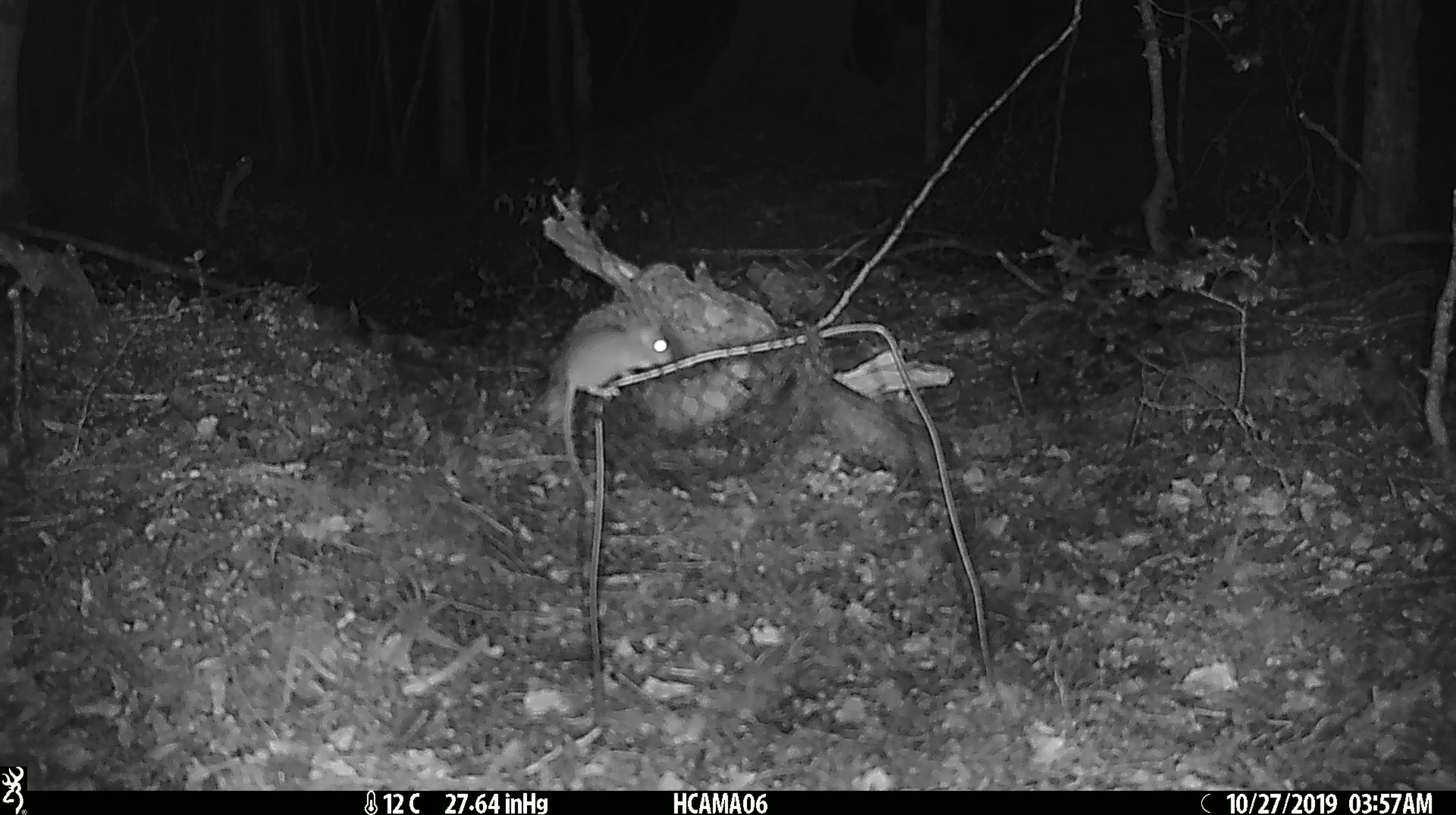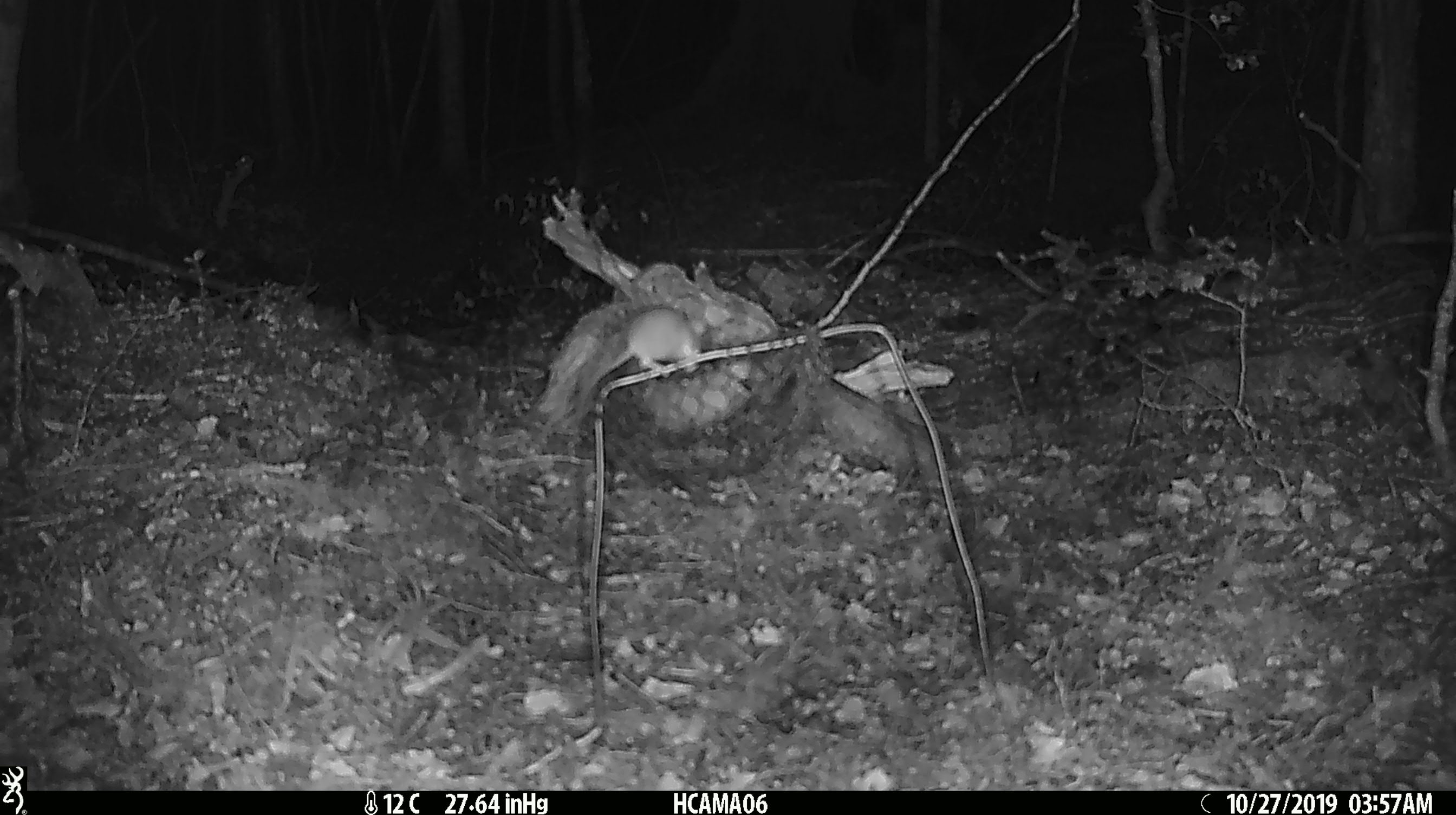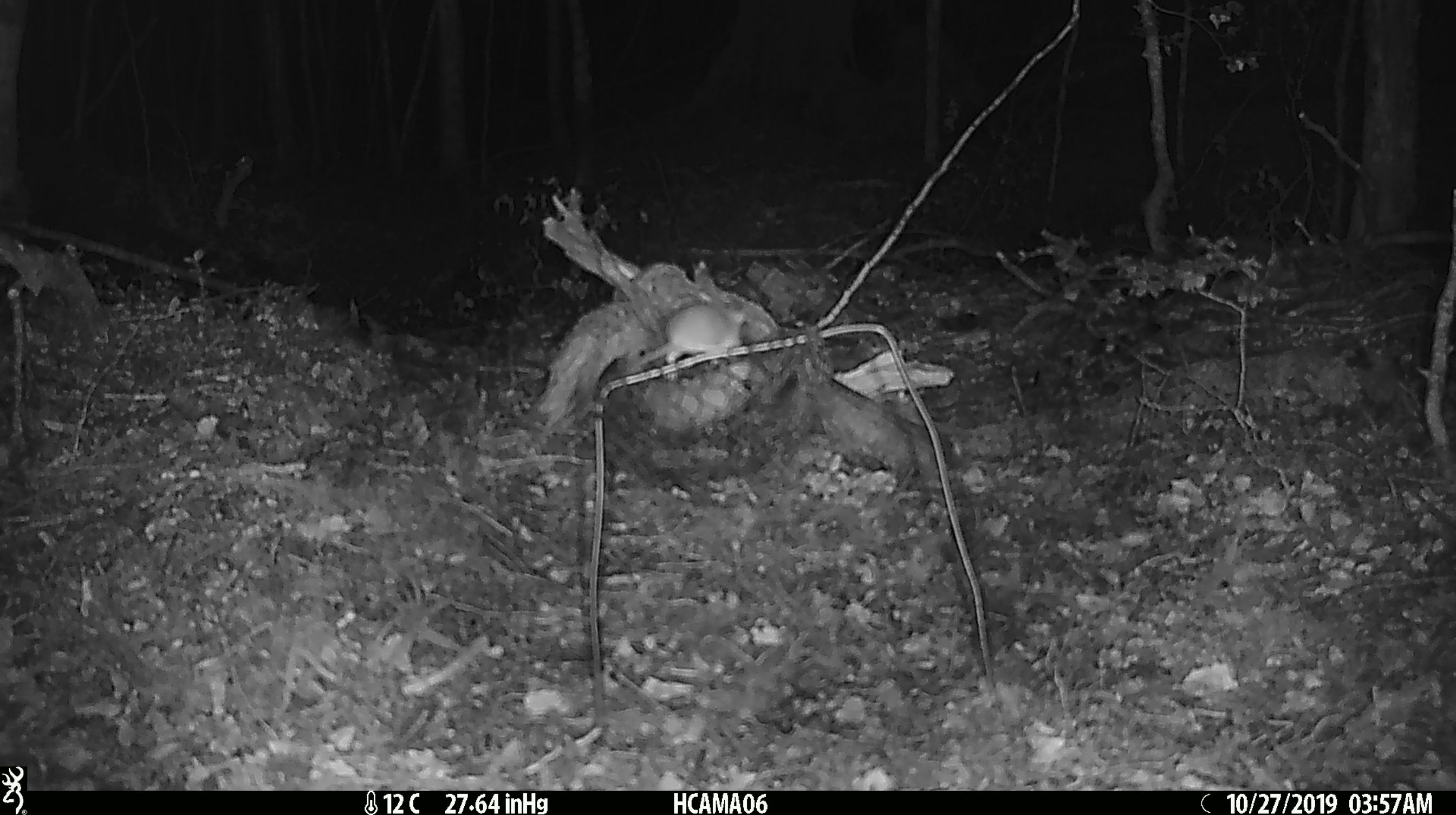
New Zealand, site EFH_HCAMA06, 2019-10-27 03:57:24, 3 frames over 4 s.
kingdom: Animalia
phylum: Chordata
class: Mammalia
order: Rodentia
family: Muridae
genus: Mus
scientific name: Mus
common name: mouse